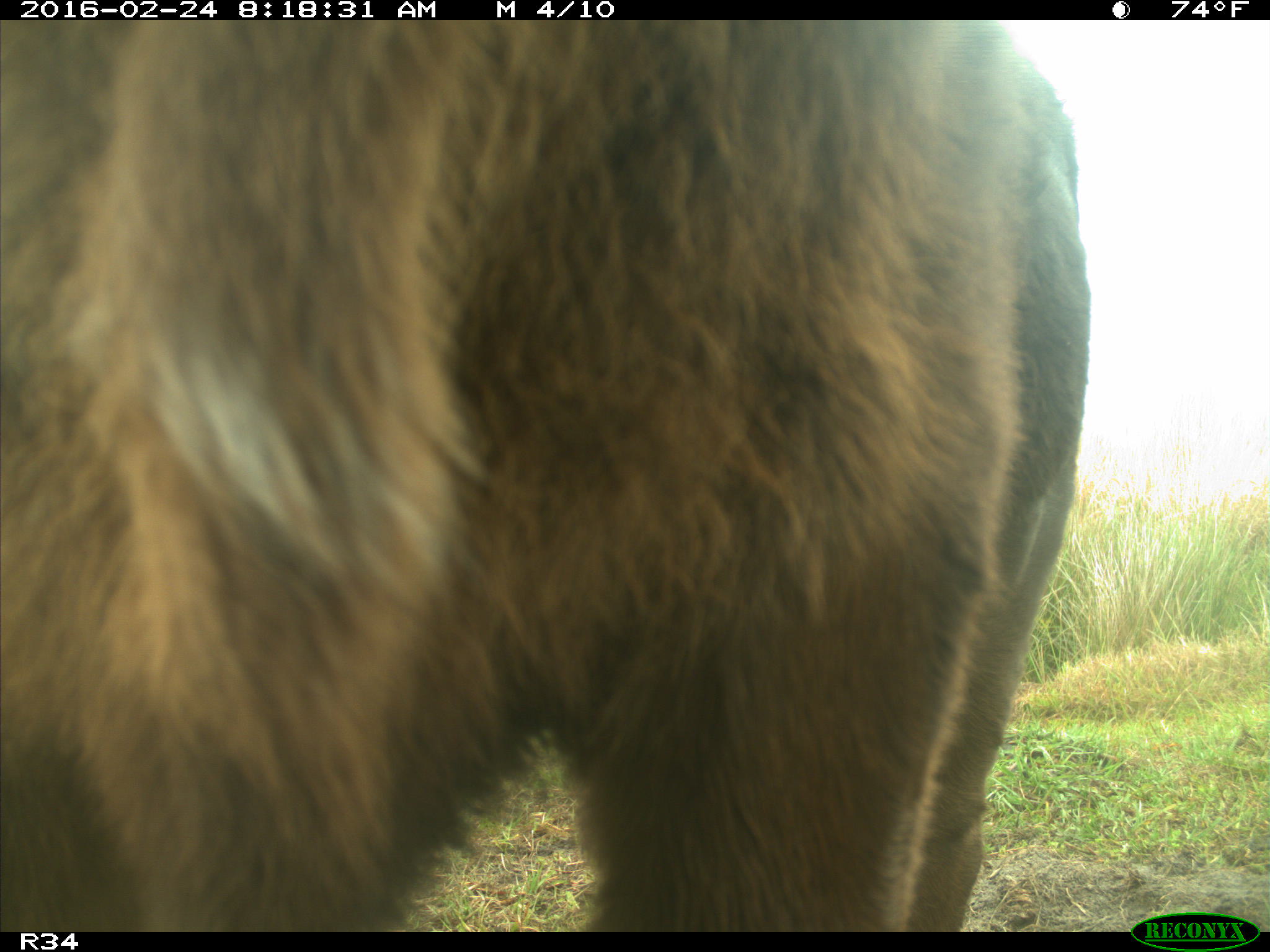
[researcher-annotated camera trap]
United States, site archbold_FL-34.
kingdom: Animalia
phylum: Chordata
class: Mammalia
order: Artiodactyla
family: Bovidae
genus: Bos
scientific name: Bos taurus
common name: domestic cow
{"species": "Bos taurus (domestic cow)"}